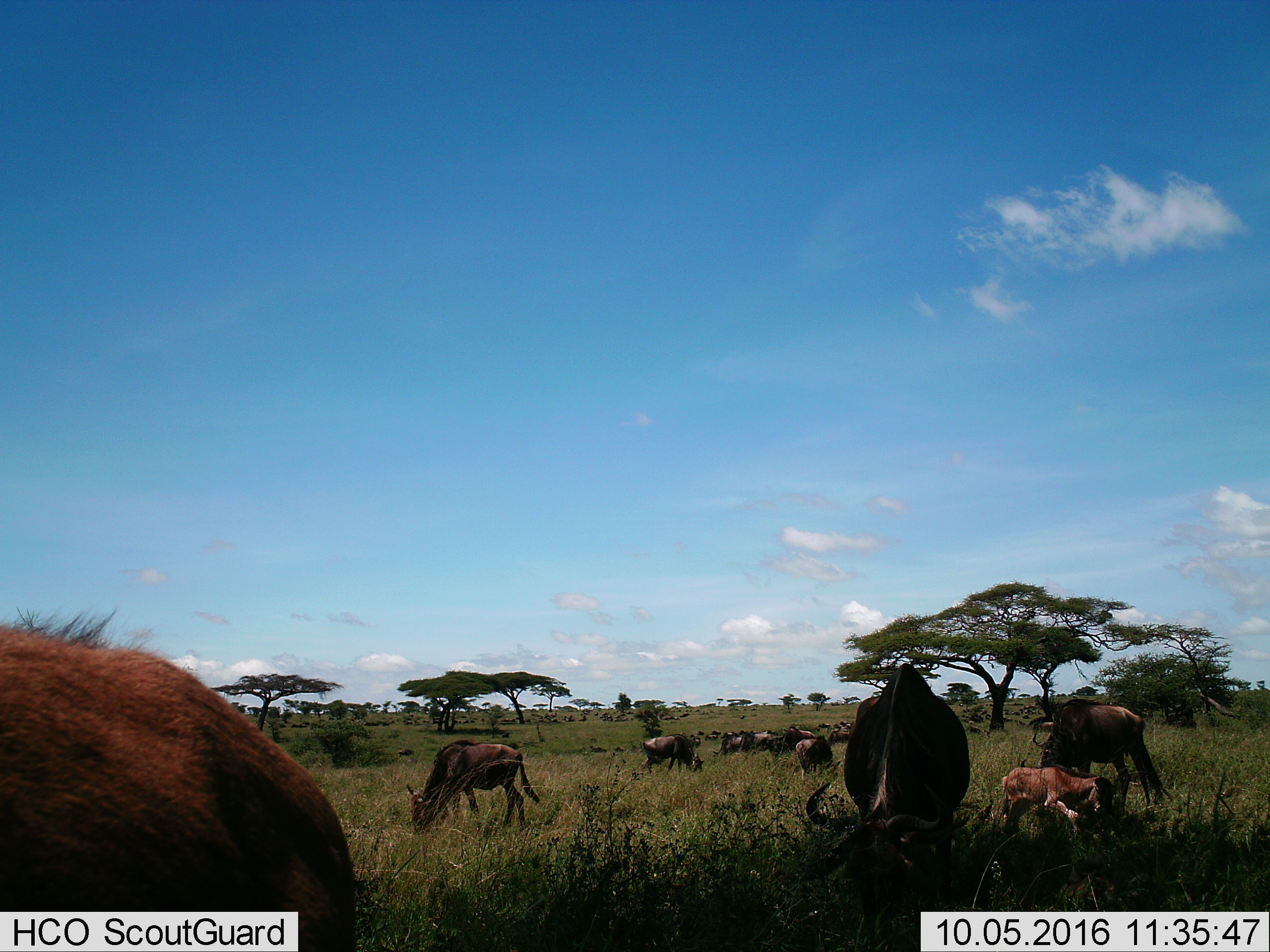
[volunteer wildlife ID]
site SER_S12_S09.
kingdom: Animalia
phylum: Chordata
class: Mammalia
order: Artiodactyla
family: Bovidae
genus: Connochaetes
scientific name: Connochaetes taurinus taurinus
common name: blue wildebeest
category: wildebeestblue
Wildebeestblue (blue wildebeest) (Connochaetes taurinus taurinus), count 51+. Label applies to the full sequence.